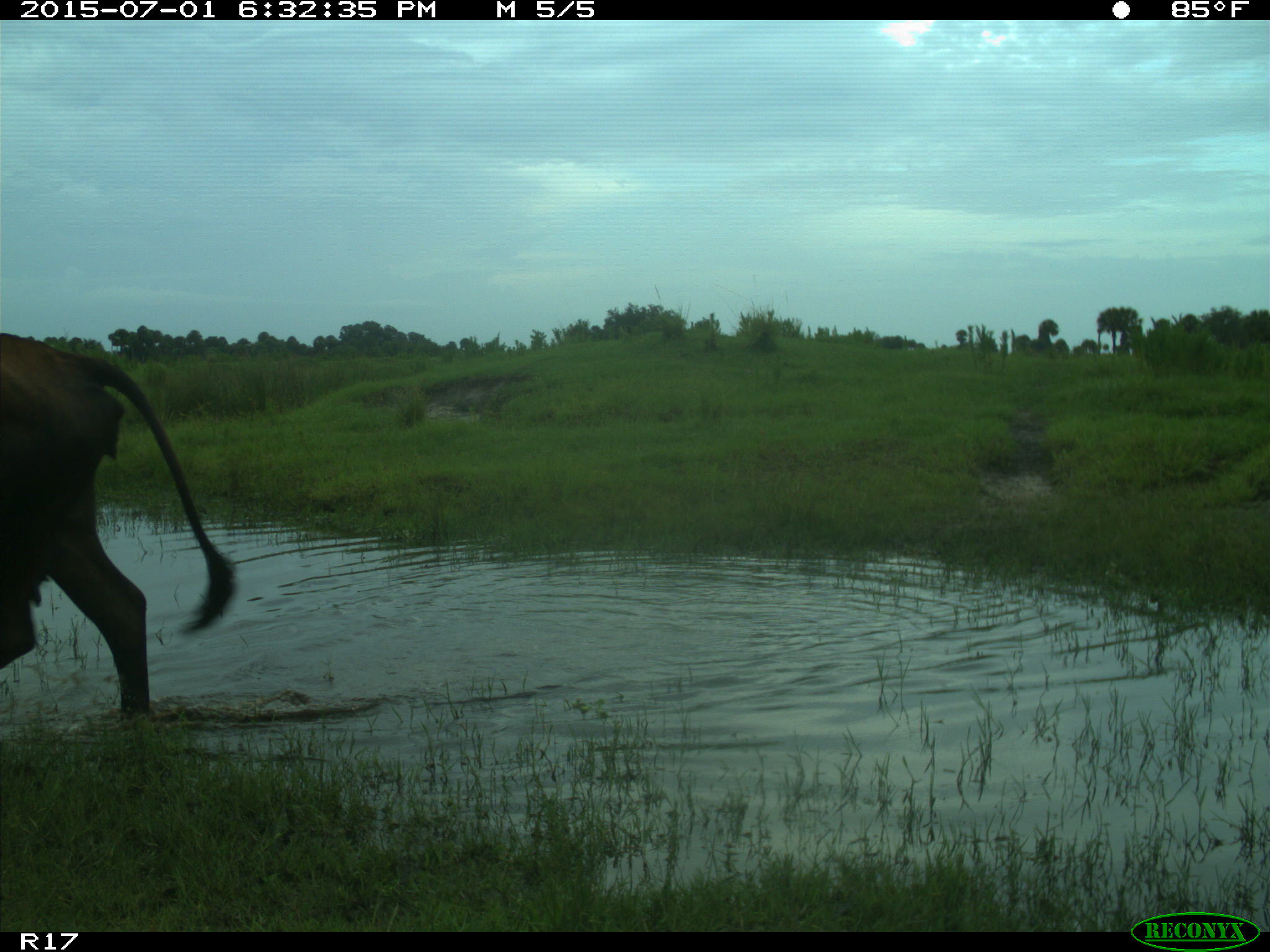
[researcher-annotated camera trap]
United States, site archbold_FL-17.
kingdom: Animalia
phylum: Chordata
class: Mammalia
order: Artiodactyla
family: Bovidae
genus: Bos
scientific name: Bos taurus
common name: domestic cow